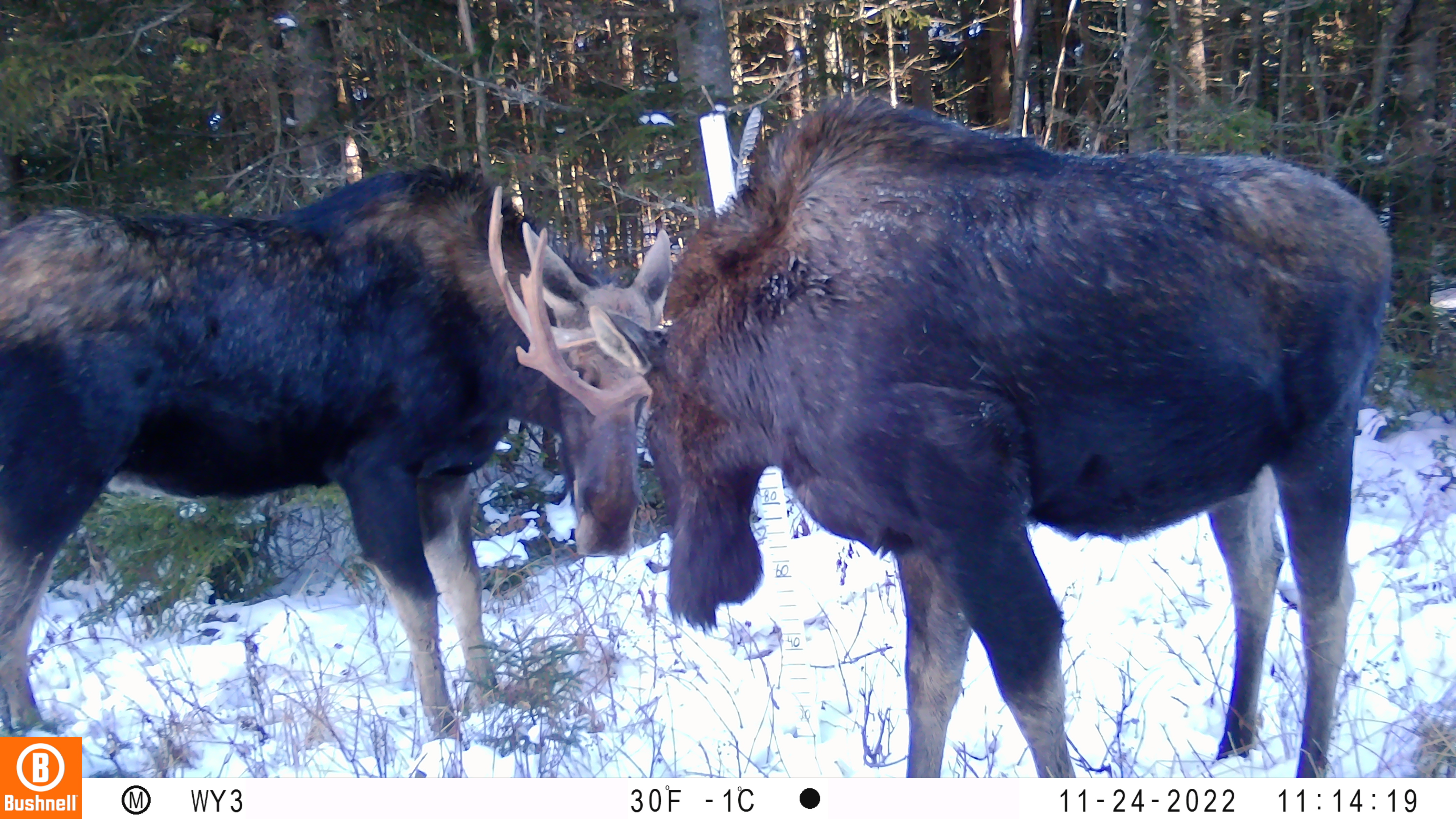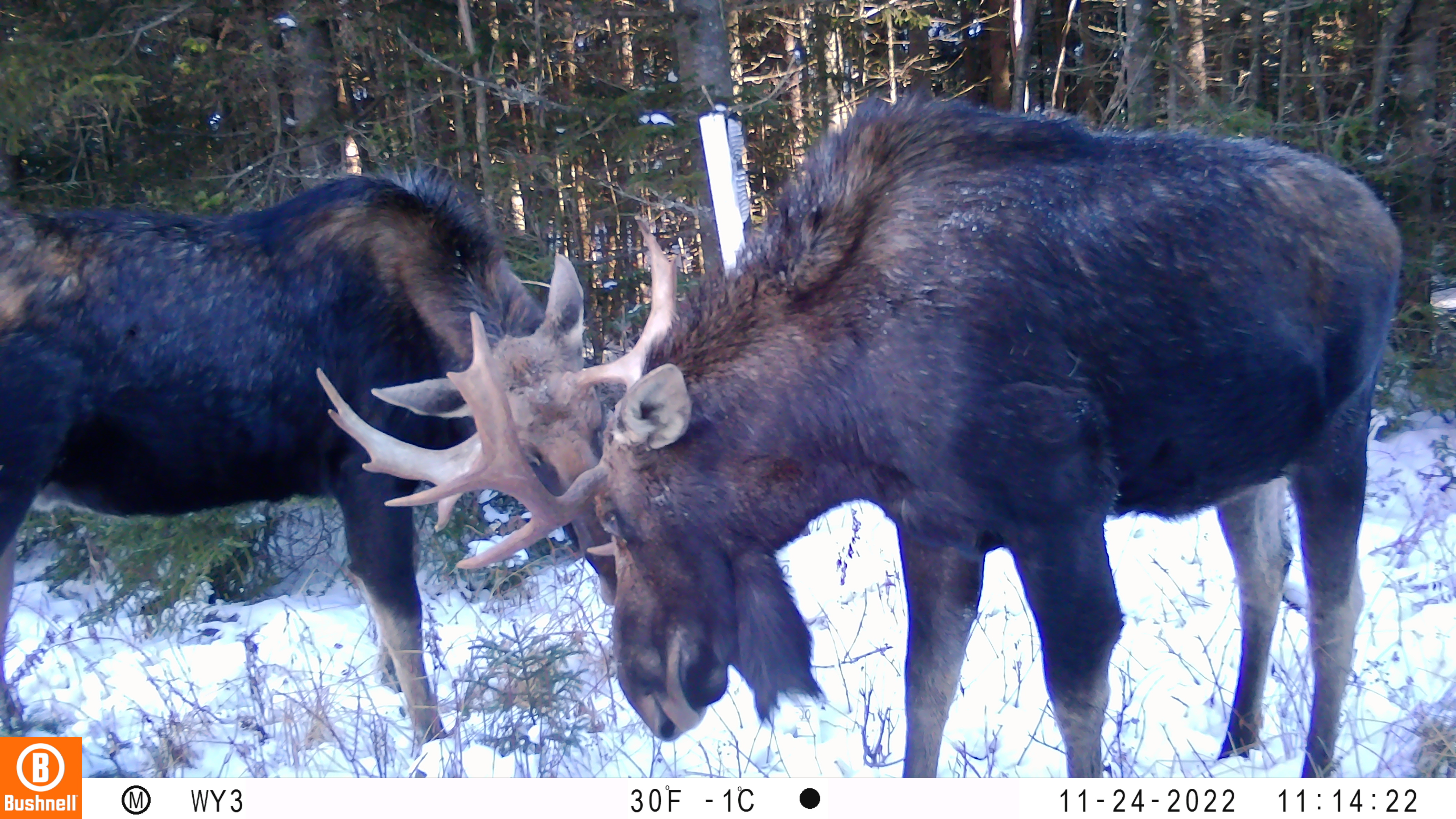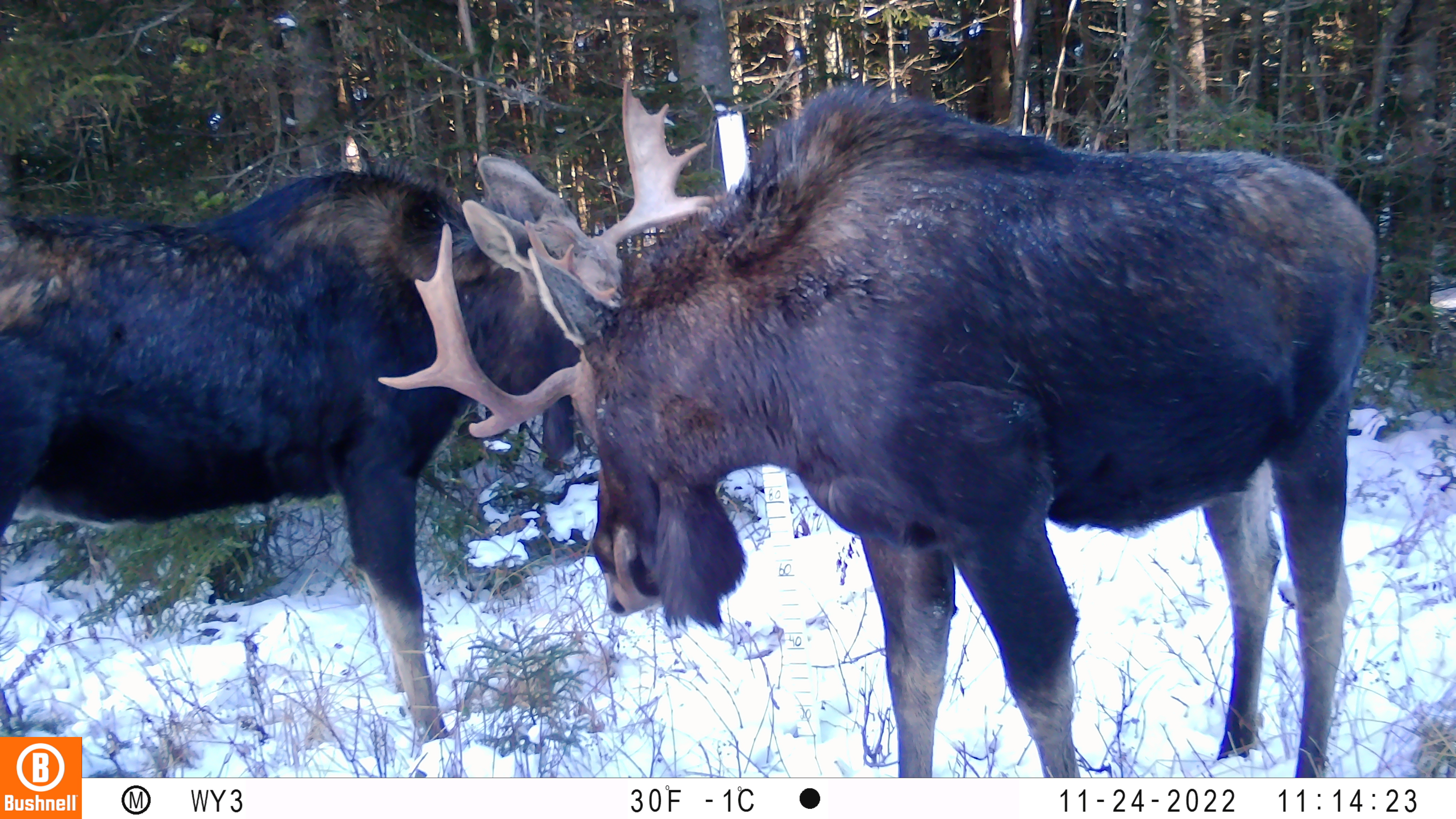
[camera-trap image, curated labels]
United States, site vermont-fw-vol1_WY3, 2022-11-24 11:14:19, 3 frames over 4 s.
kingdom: Animalia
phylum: Chordata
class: Mammalia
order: Artiodactyla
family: Cervidae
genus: Alces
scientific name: Alces alces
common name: moose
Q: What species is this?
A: Moose (Alces alces).